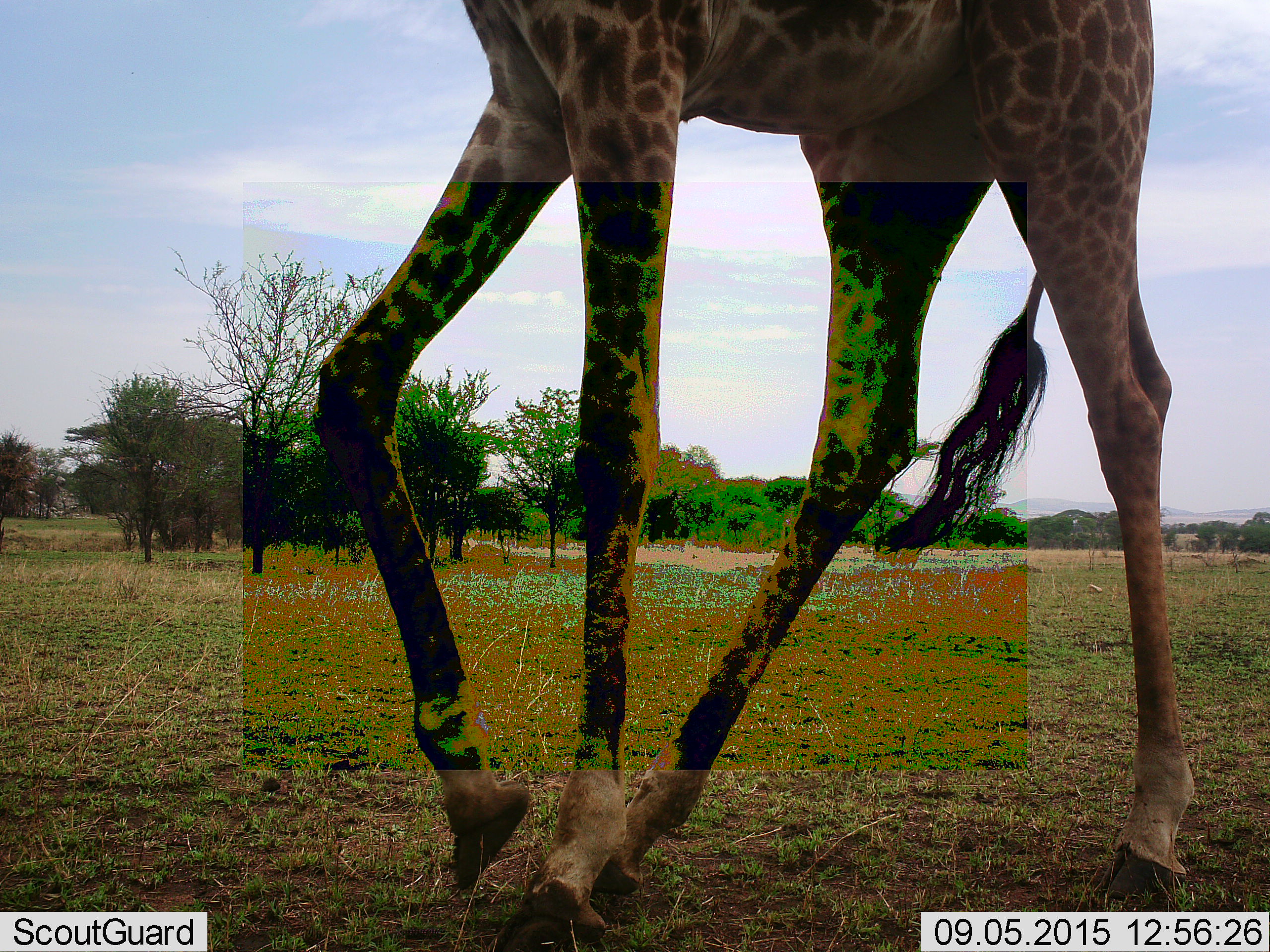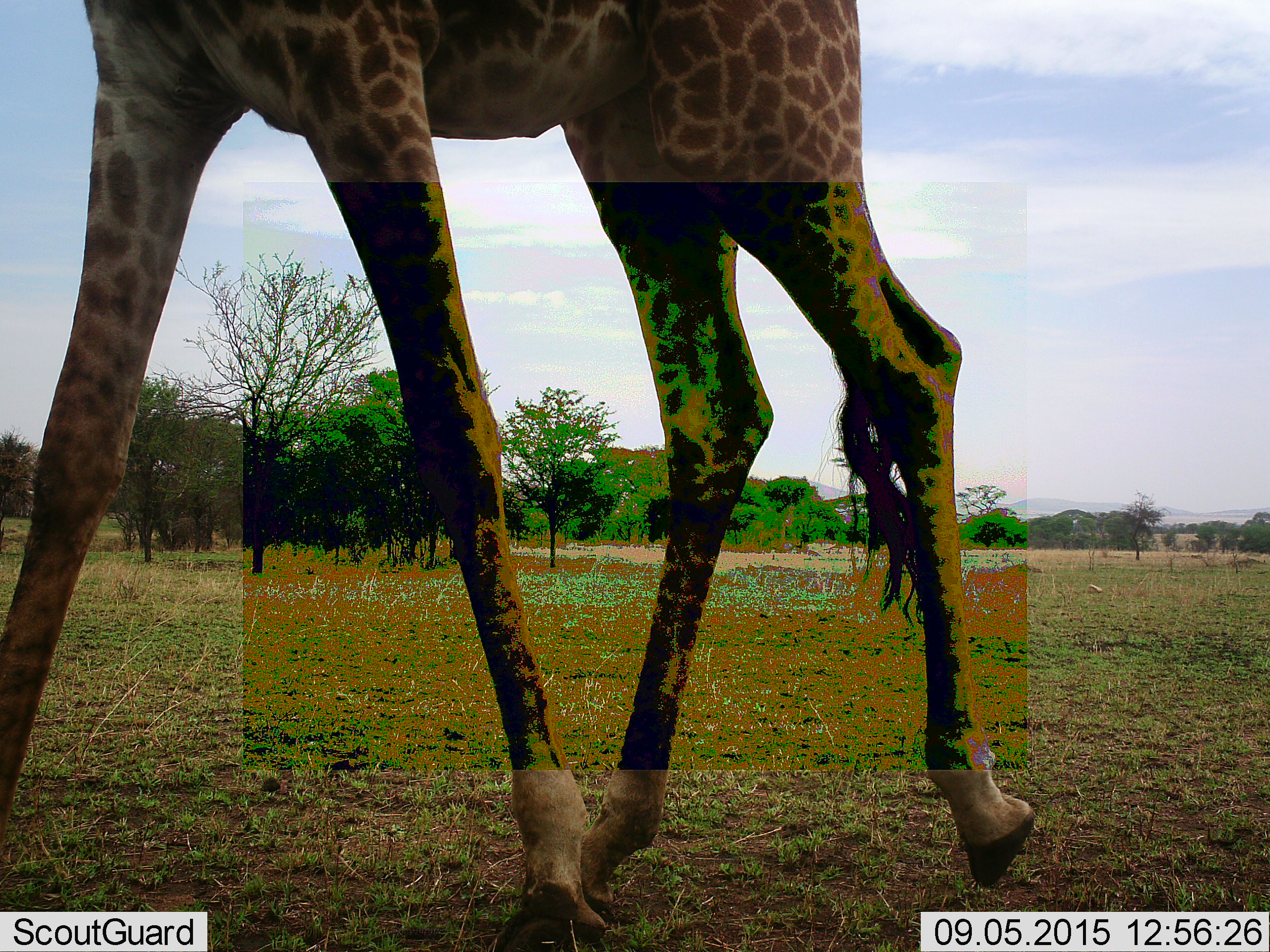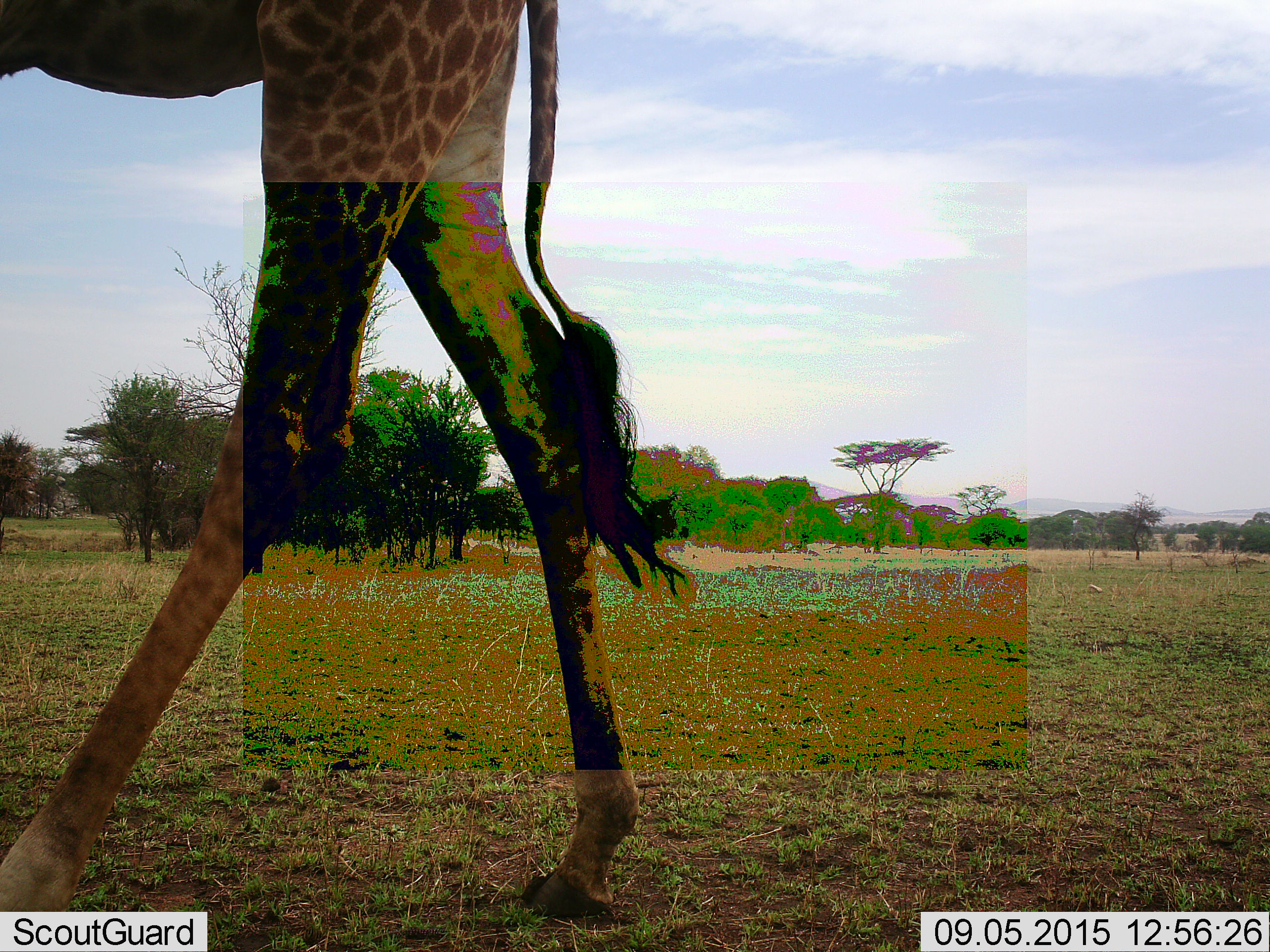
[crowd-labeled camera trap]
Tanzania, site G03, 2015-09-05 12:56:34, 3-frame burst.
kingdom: Animalia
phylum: Chordata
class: Mammalia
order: Artiodactyla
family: Giraffidae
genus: Giraffa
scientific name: Giraffa camelopardalis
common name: giraffe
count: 1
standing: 10%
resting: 0%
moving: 100%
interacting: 5%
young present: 0%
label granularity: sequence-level